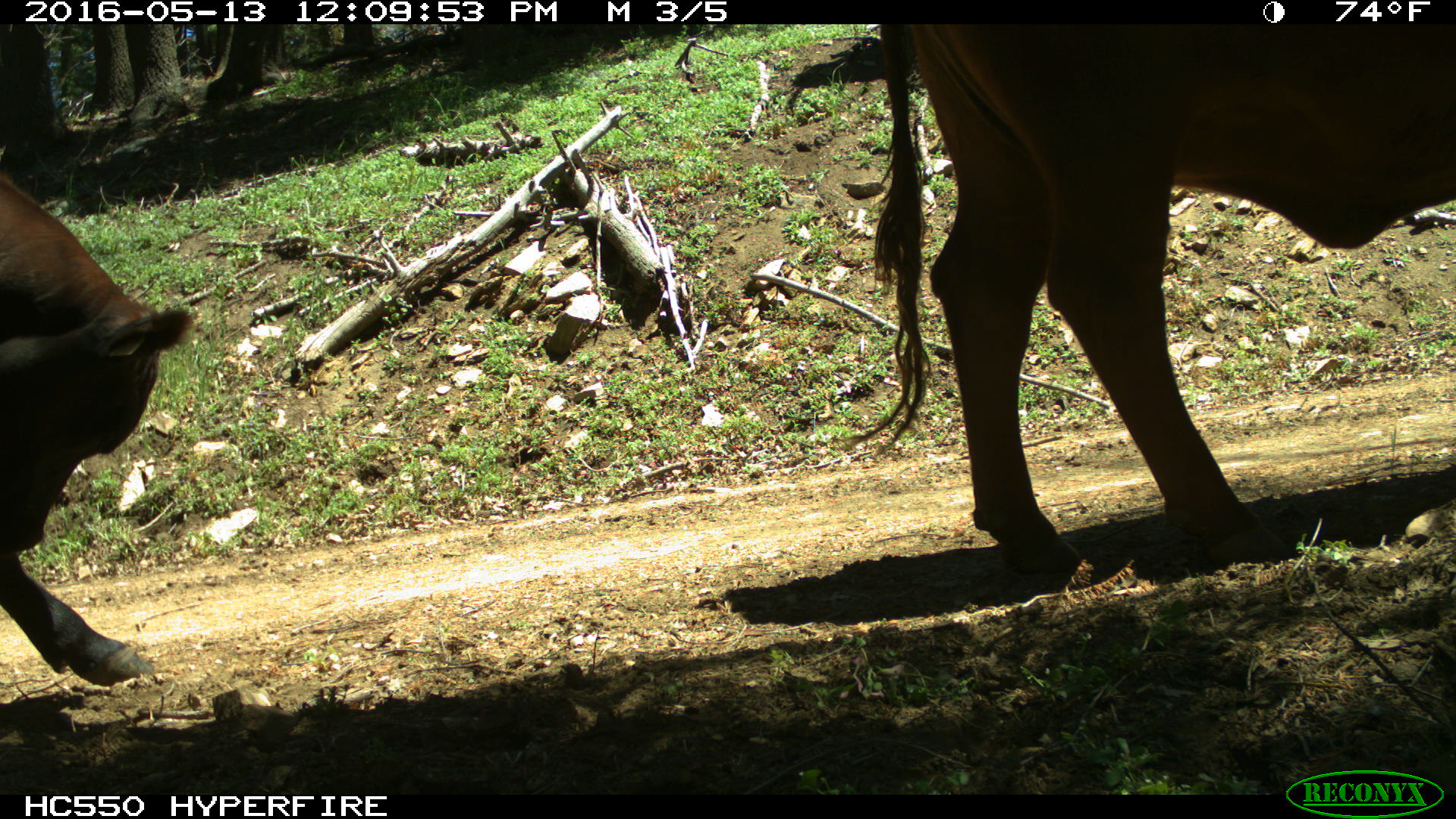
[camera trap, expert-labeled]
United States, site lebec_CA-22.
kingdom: Animalia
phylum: Chordata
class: Mammalia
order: Artiodactyla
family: Bovidae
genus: Bos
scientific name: Bos taurus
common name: domestic cow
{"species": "Bos taurus (domestic cow)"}